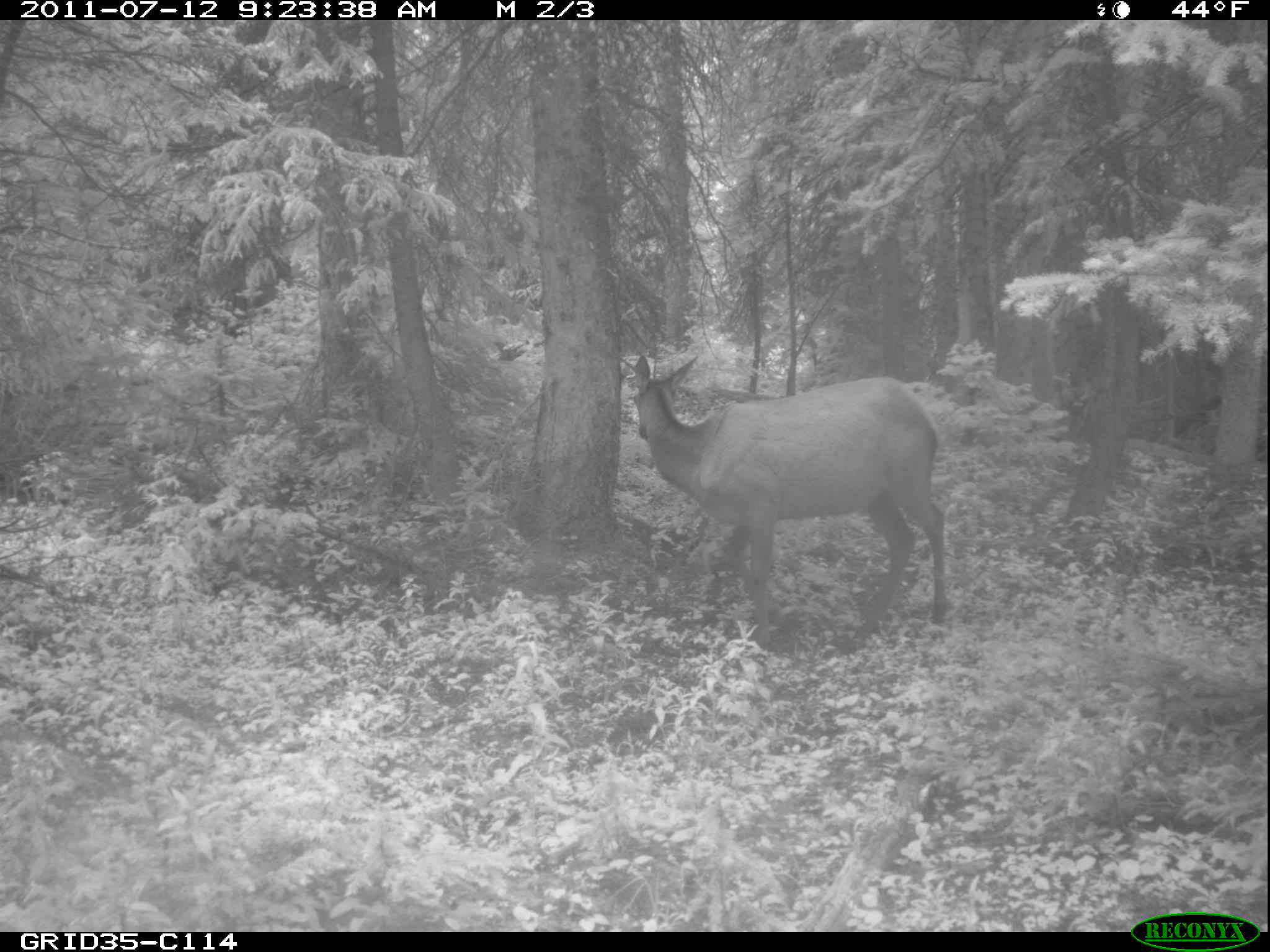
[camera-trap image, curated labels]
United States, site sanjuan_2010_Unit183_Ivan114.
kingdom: Animalia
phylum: Chordata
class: Mammalia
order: Artiodactyla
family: Cervidae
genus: Cervus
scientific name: Cervus elaphus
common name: red deer